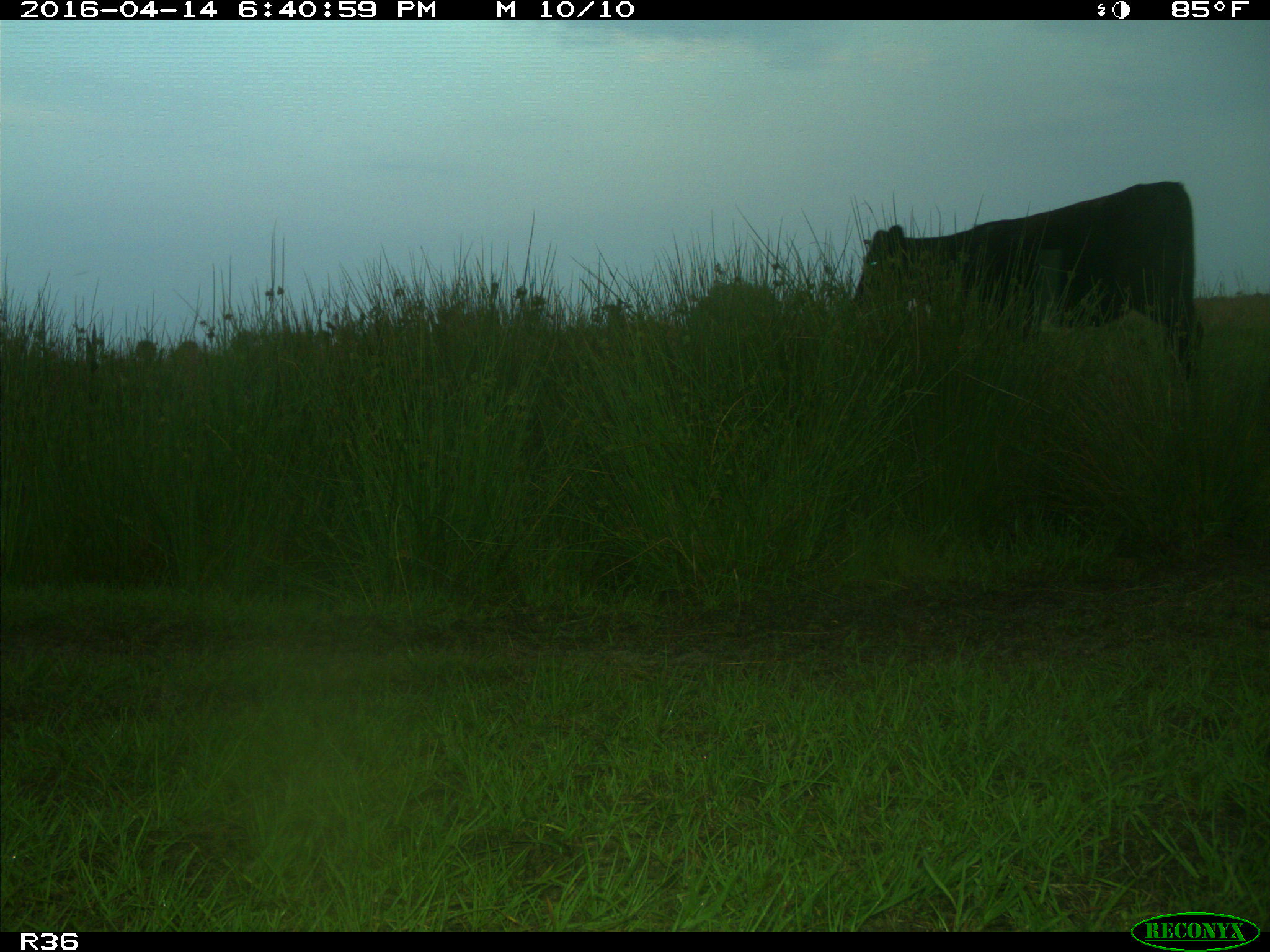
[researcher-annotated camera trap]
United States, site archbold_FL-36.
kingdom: Animalia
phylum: Chordata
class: Mammalia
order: Artiodactyla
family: Bovidae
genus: Bos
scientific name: Bos taurus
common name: domestic cow